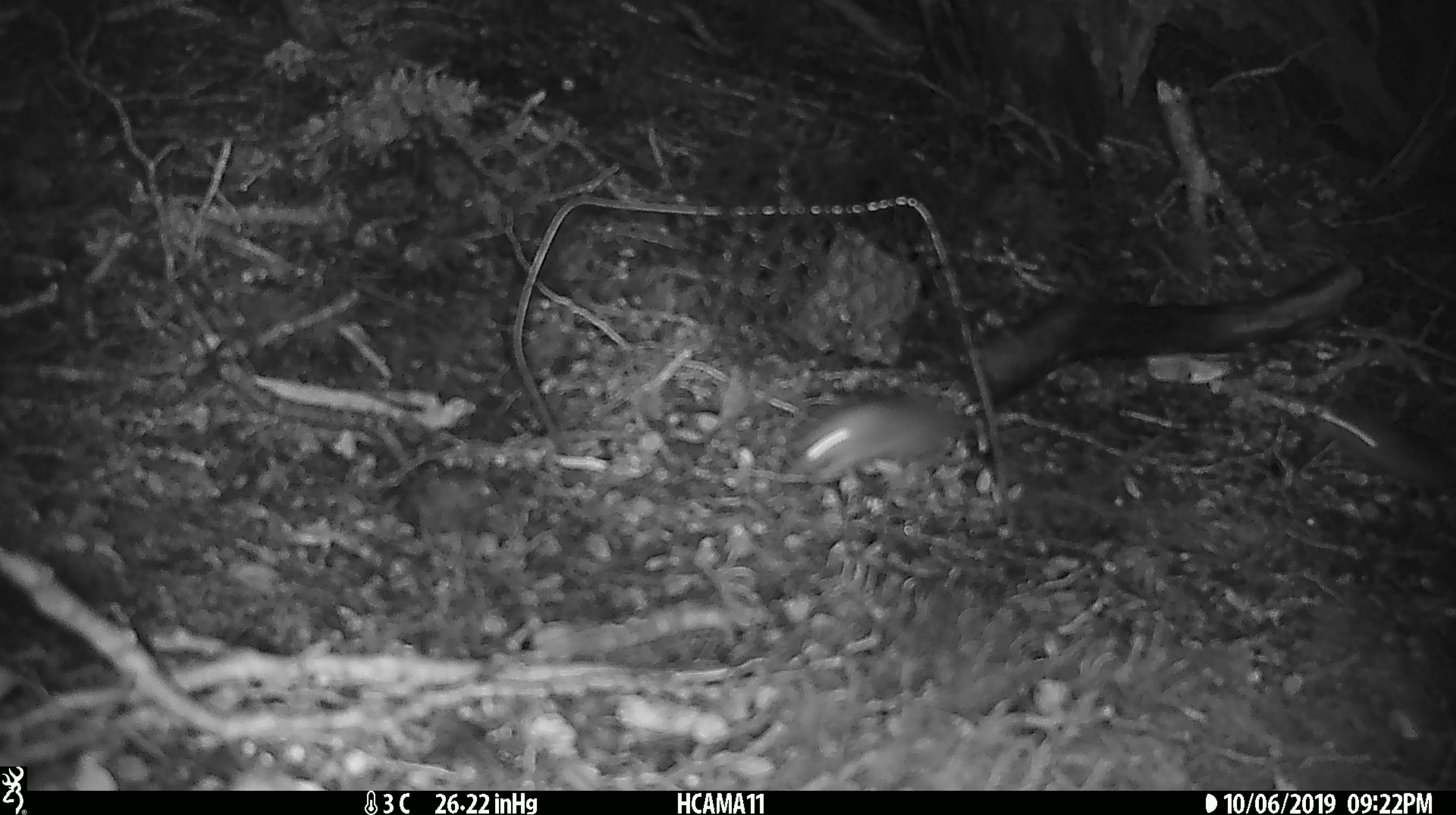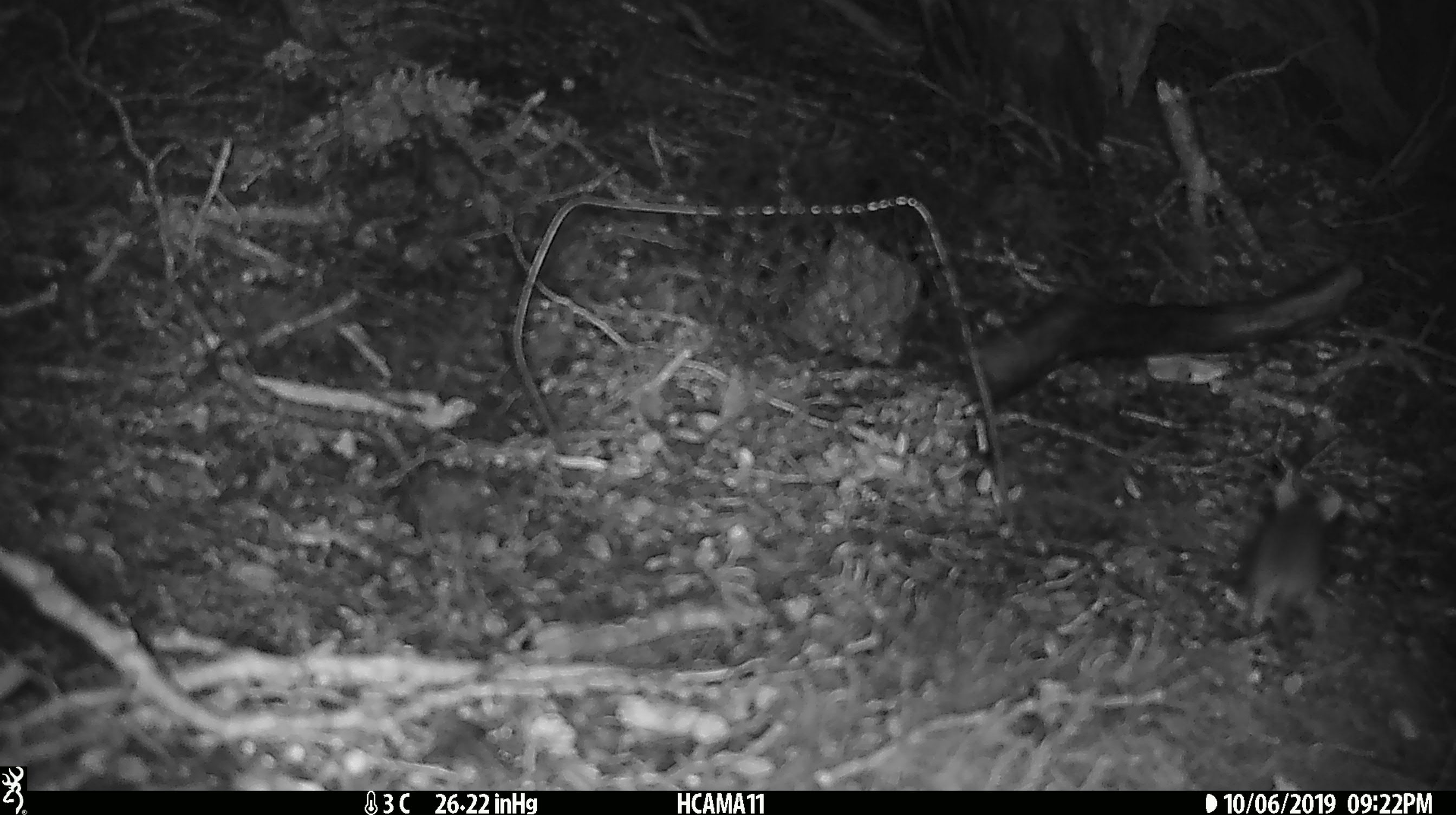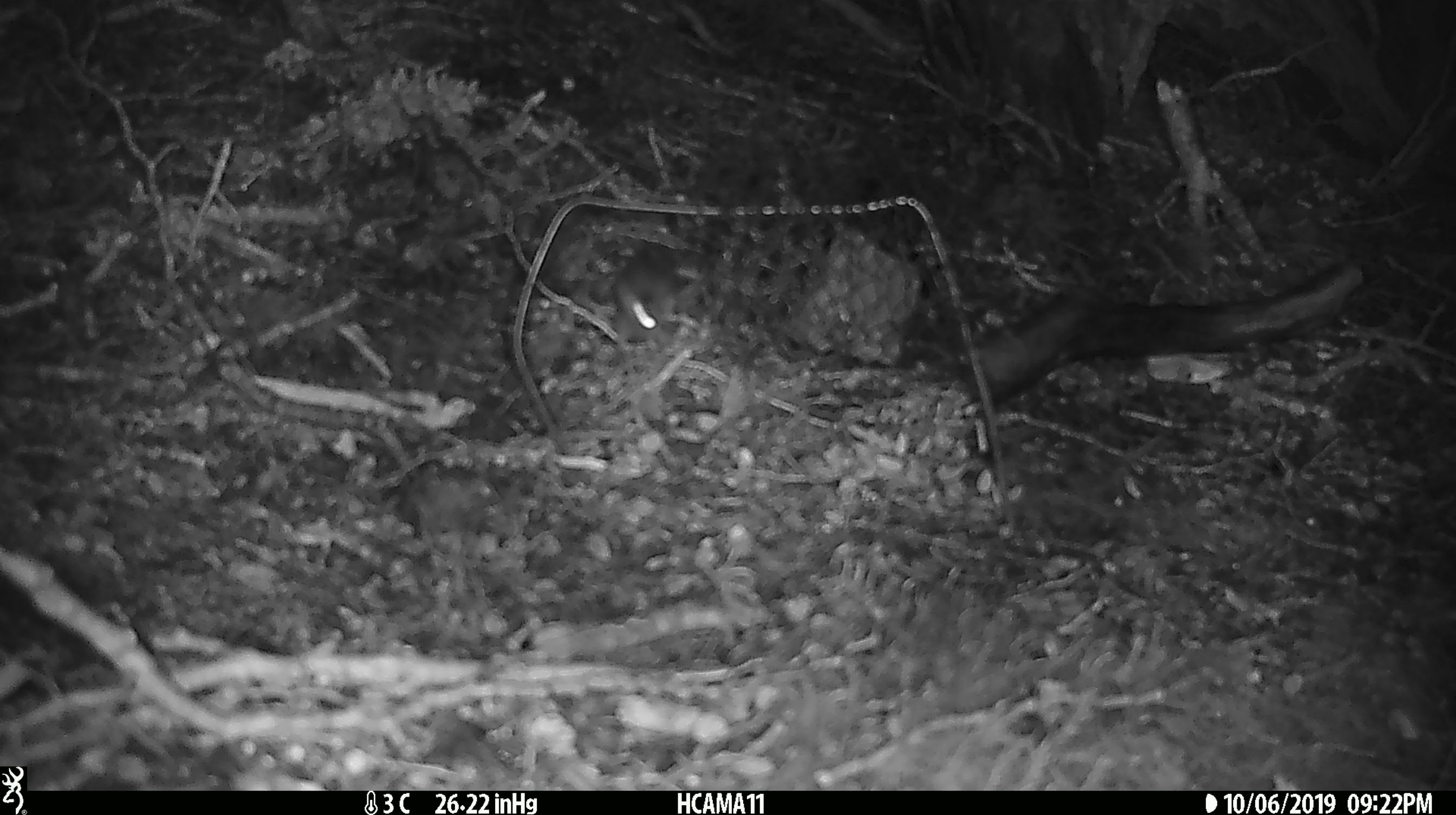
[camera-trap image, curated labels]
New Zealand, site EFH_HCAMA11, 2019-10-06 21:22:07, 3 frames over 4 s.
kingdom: Animalia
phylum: Chordata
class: Mammalia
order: Rodentia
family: Muridae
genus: Mus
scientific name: Mus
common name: mouse